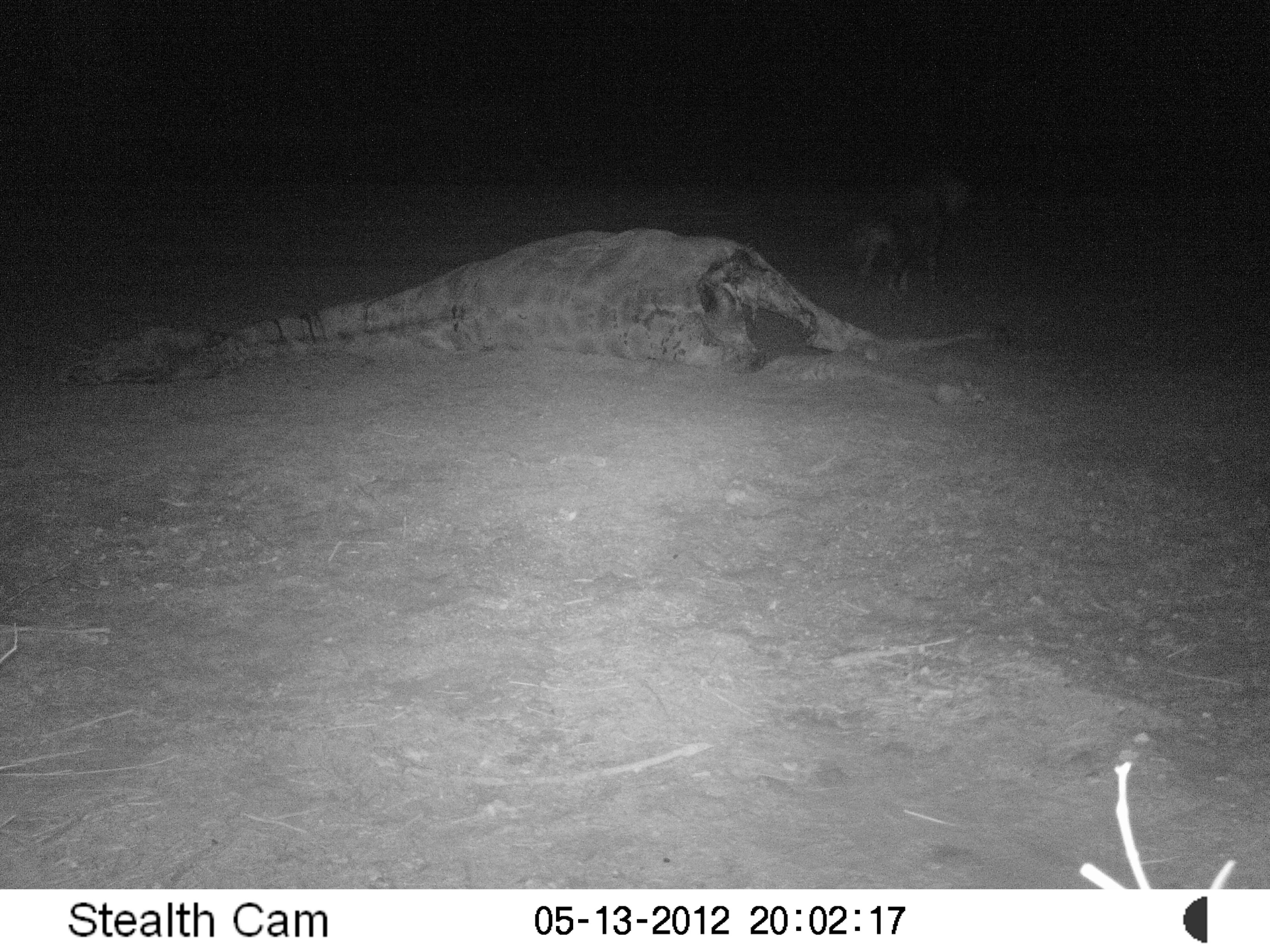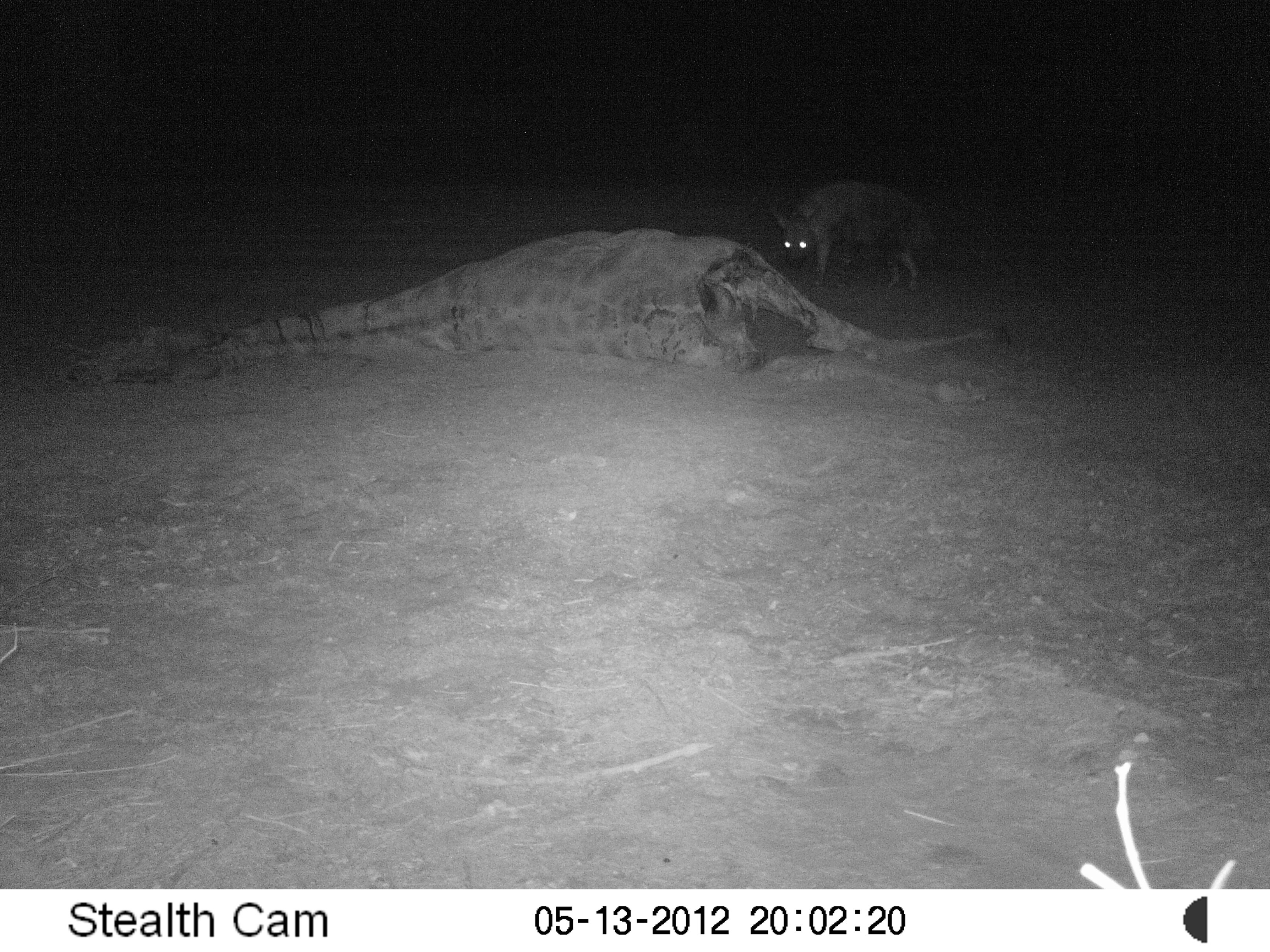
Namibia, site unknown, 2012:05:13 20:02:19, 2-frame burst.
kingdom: Animalia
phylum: Chordata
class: Mammalia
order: Carnivora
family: Hyaenidae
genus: Parahyaena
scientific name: Parahyaena brunnea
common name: brown hyena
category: hyaena brunnea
Hyaena brunnea (brown hyena) (Parahyaena brunnea).